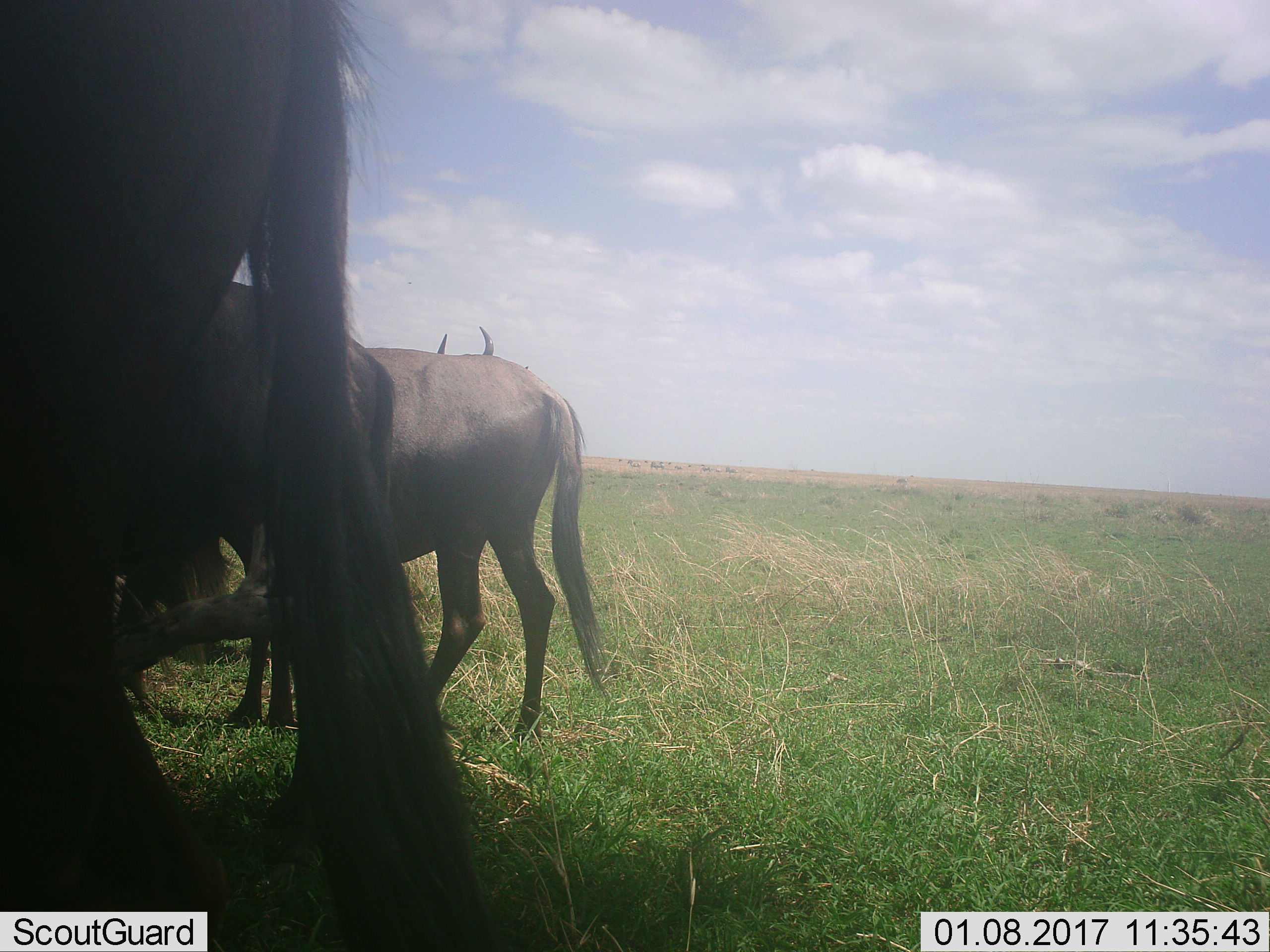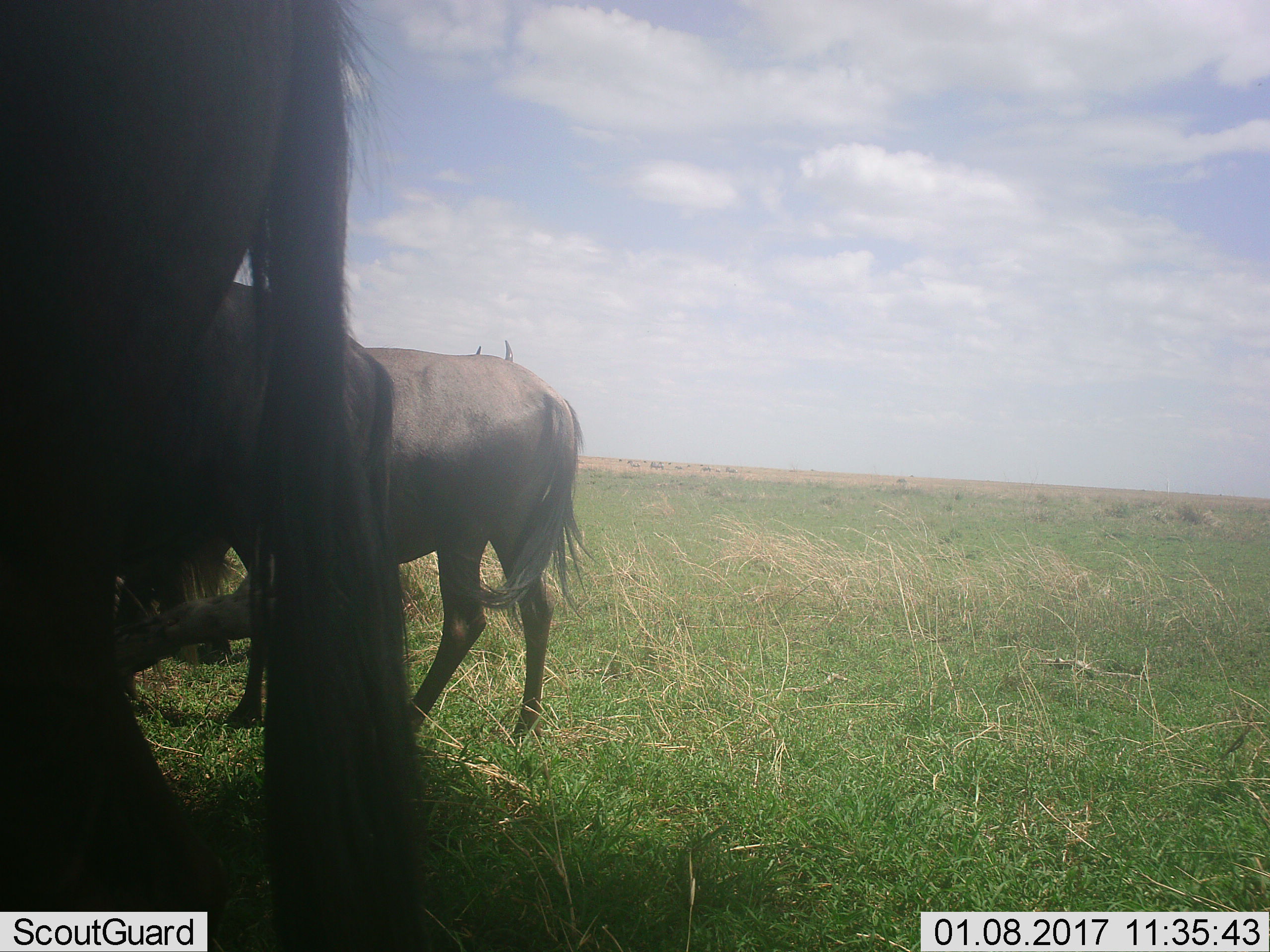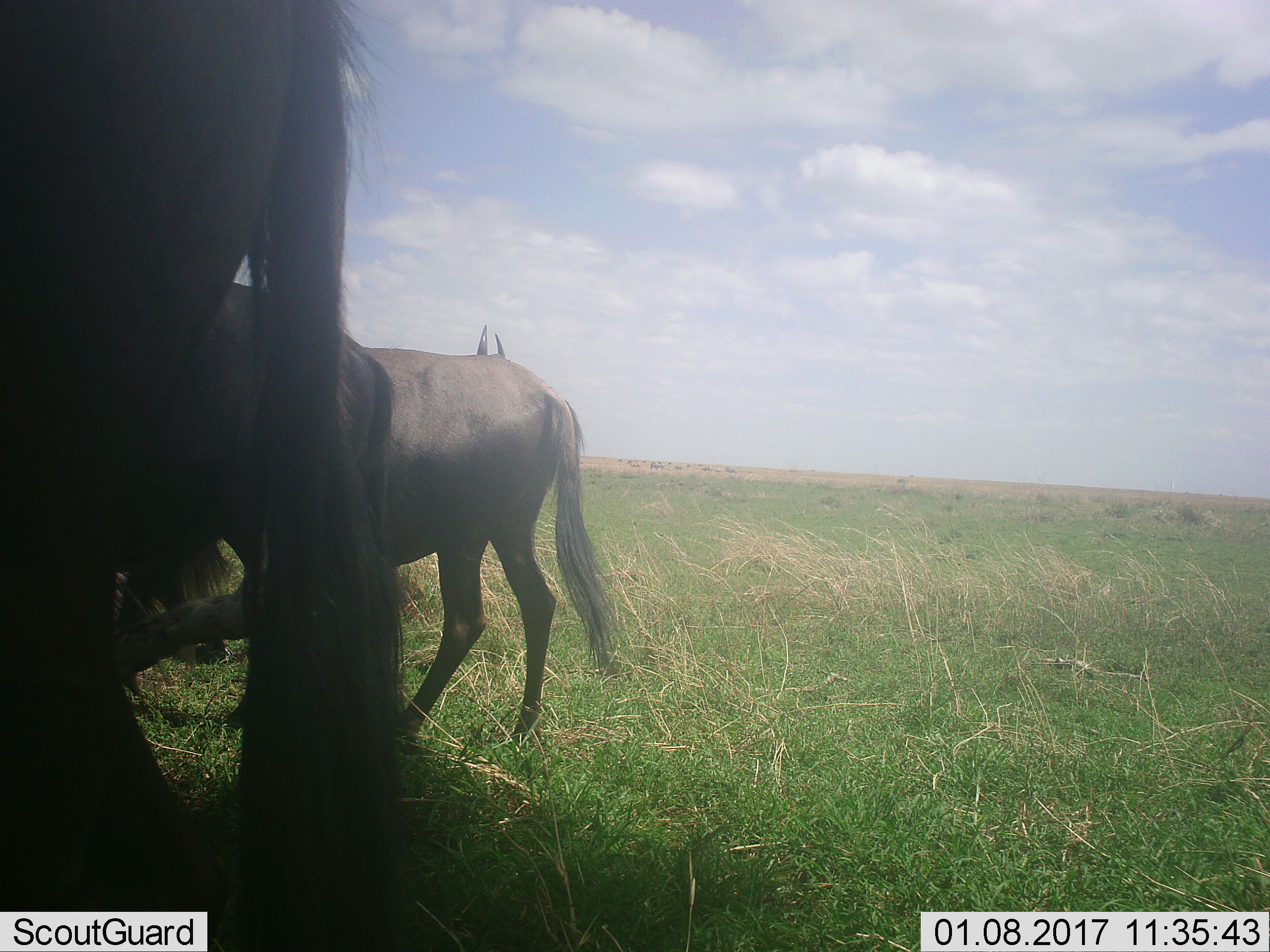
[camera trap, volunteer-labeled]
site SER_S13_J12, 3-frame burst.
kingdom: Animalia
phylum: Chordata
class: Mammalia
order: Artiodactyla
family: Bovidae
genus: Connochaetes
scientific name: Connochaetes taurinus taurinus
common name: blue wildebeest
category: wildebeestblue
Wildebeestblue (blue wildebeest) (Connochaetes taurinus taurinus), count 4. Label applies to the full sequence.